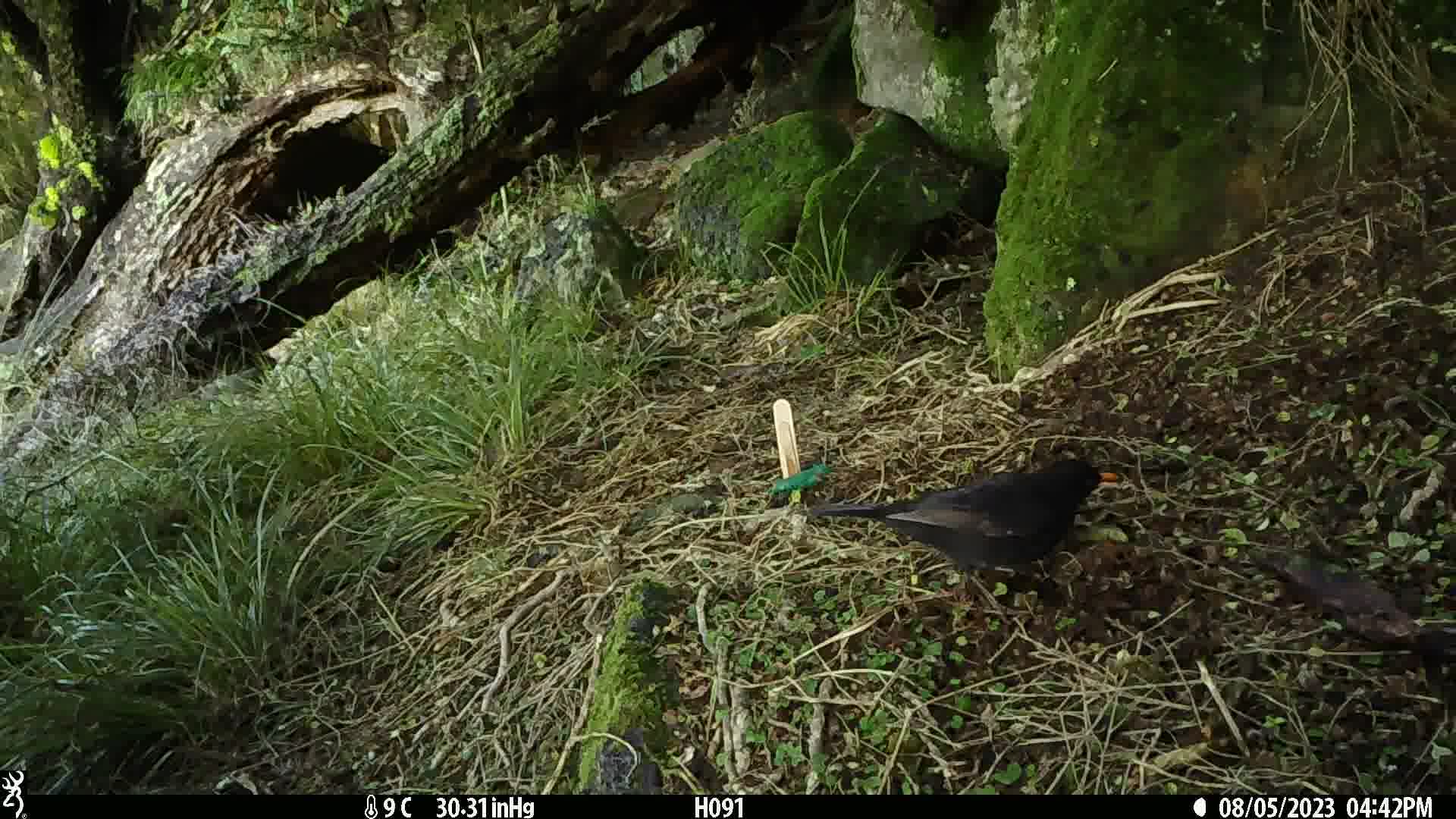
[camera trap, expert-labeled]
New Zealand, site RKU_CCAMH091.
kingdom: Animalia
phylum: Chordata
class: Aves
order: Passeriformes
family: Turdidae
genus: Turdus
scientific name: Turdus merula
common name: eurasian blackbird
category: blackbird